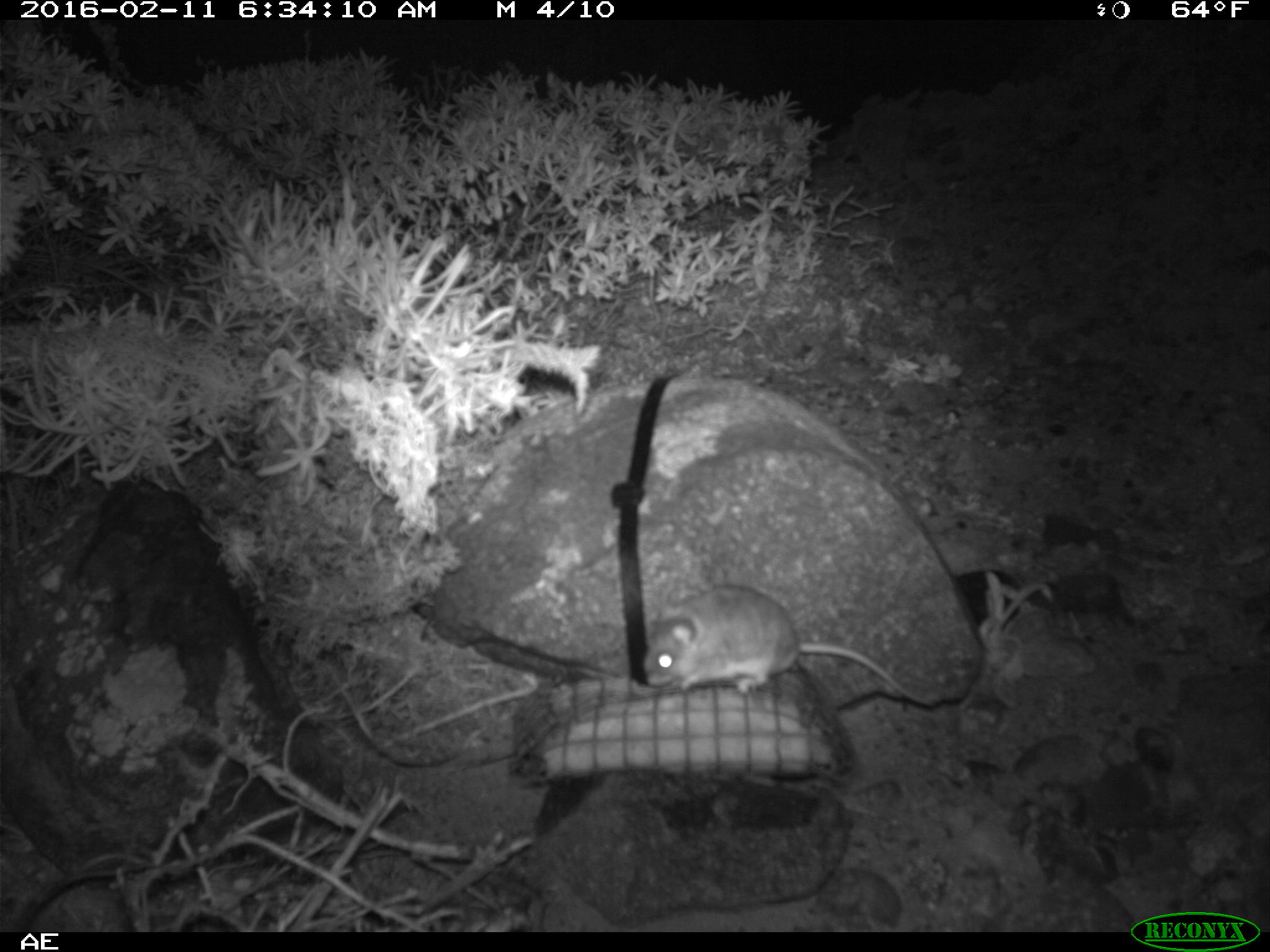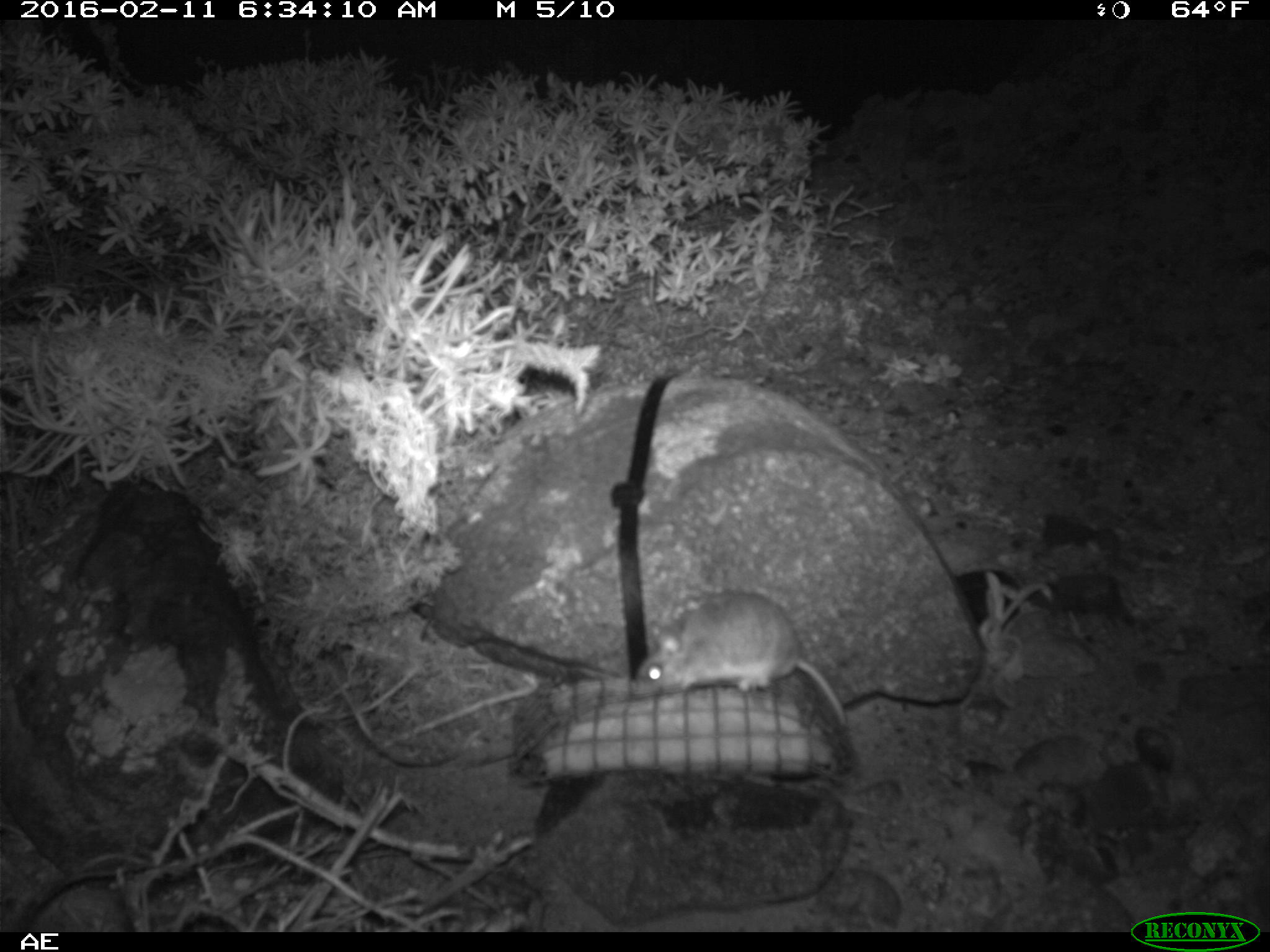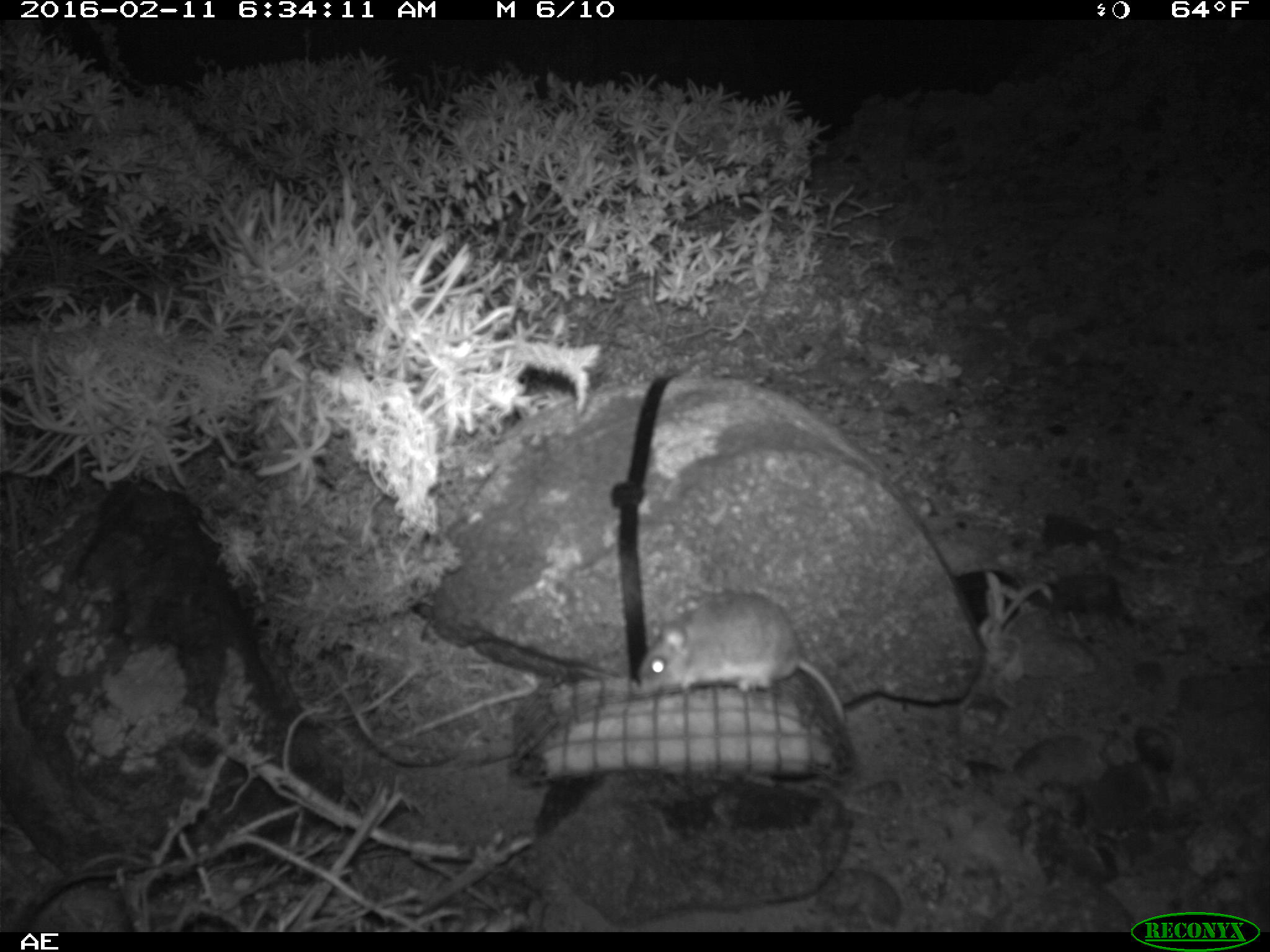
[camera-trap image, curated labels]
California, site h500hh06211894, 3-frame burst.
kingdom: Animalia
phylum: Chordata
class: Mammalia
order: Rodentia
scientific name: Rodentia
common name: rodent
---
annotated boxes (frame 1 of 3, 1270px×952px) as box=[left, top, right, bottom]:
rodent: box=[641, 584, 936, 711]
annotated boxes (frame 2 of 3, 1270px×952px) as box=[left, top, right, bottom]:
rodent: box=[629, 591, 851, 732]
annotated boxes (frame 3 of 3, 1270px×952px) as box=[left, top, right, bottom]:
rodent: box=[636, 588, 848, 723]